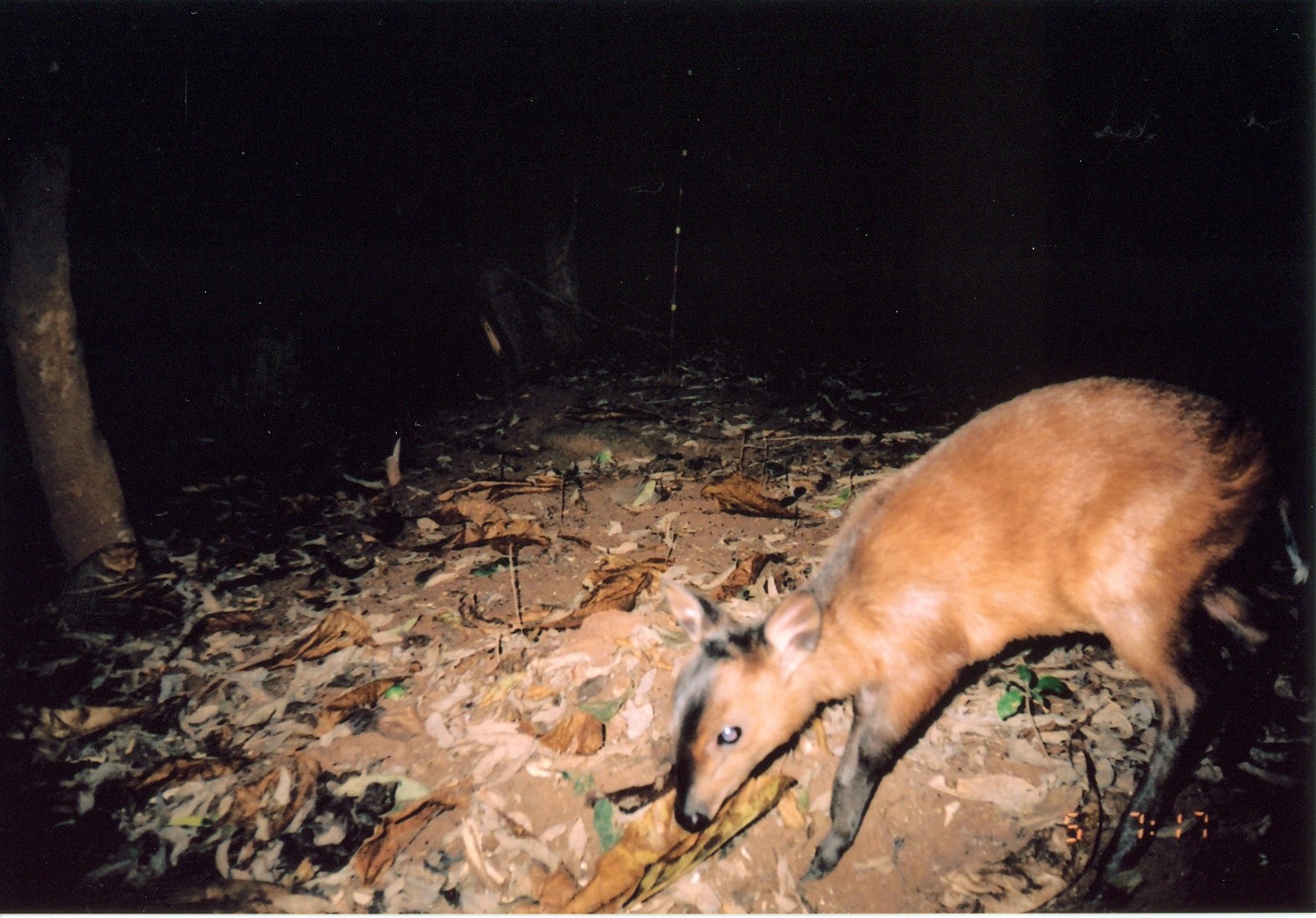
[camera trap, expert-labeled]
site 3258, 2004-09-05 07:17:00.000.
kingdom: Animalia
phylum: Chordata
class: Mammalia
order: Artiodactyla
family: Bovidae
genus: Cephalophus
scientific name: Cephalophus harveyi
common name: harvey's duiker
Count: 1.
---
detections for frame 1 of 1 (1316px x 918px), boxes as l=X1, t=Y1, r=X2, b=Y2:
cephalophus harveyi: l=659, t=377, r=1310, b=908